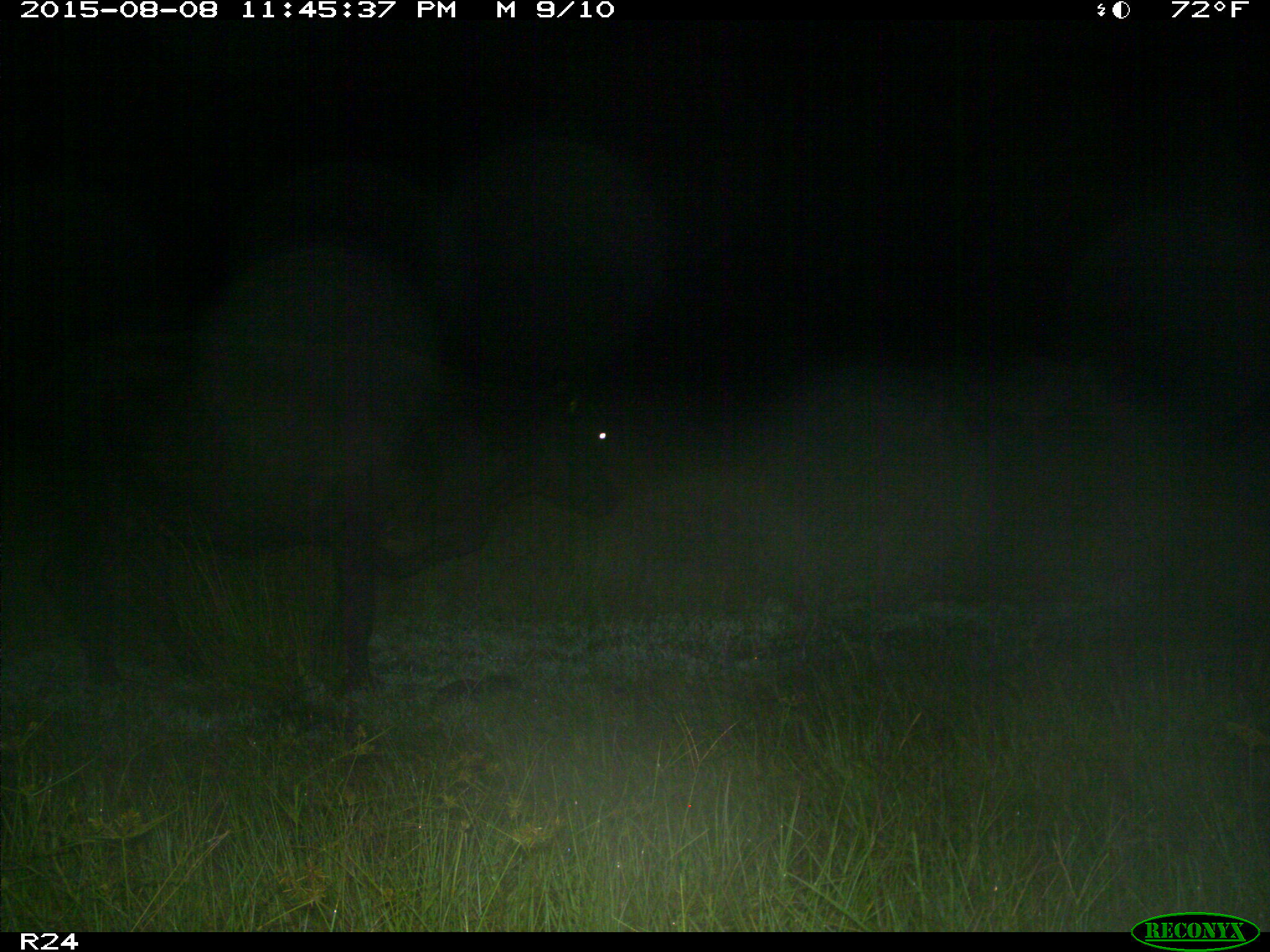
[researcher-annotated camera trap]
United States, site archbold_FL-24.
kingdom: Animalia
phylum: Chordata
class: Mammalia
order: Artiodactyla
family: Bovidae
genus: Bos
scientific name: Bos taurus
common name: domestic cow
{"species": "Bos taurus (domestic cow)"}